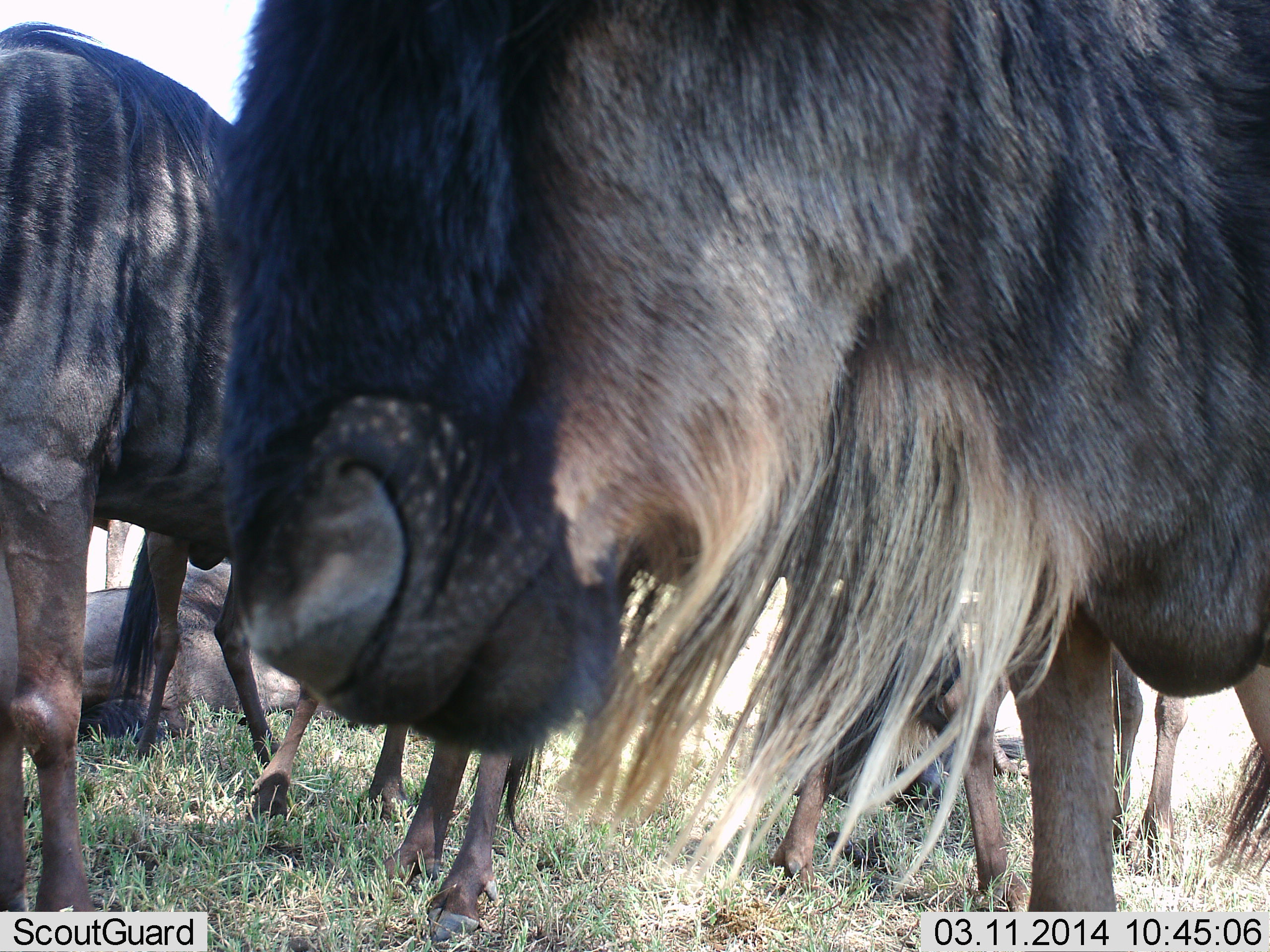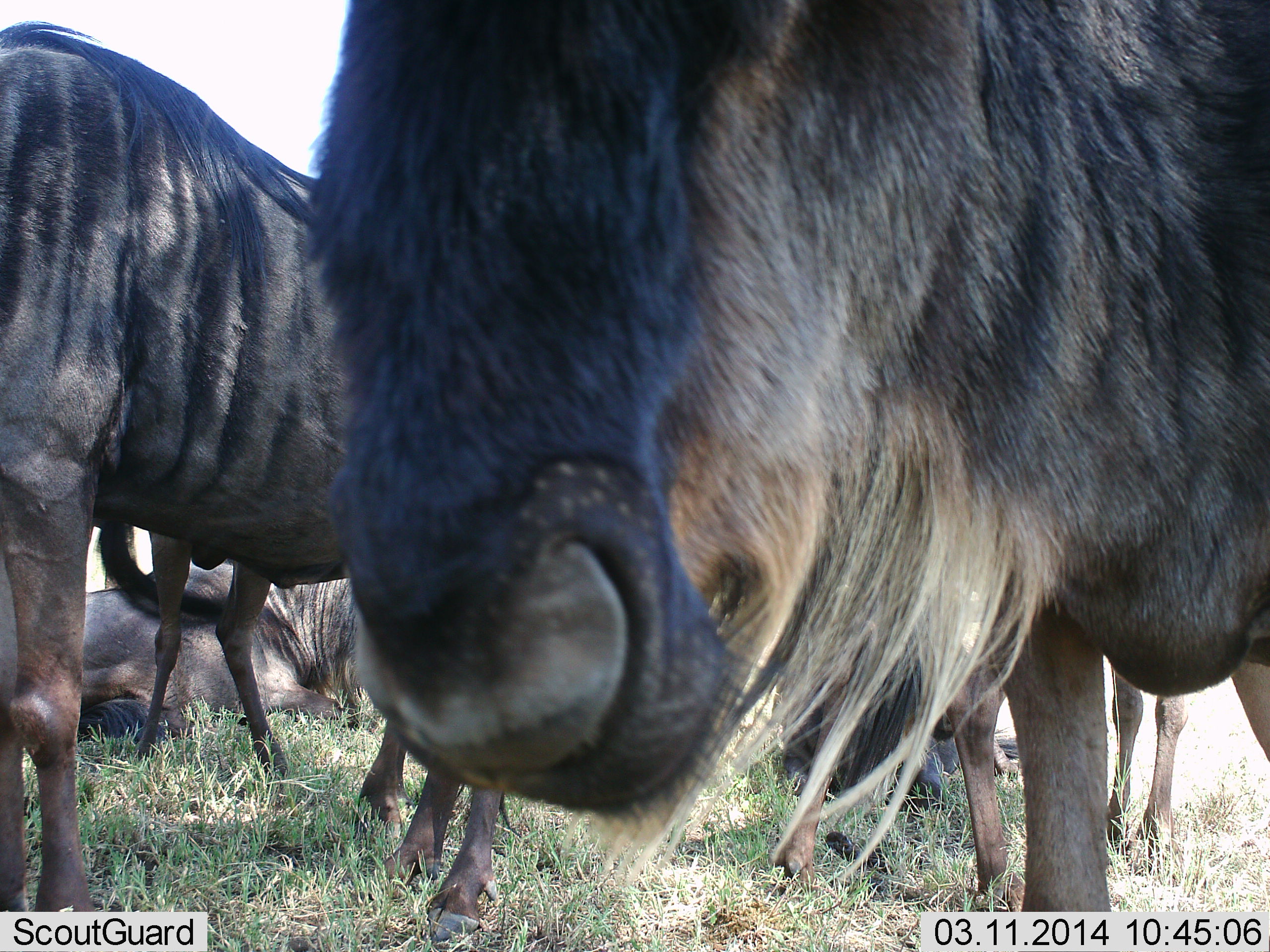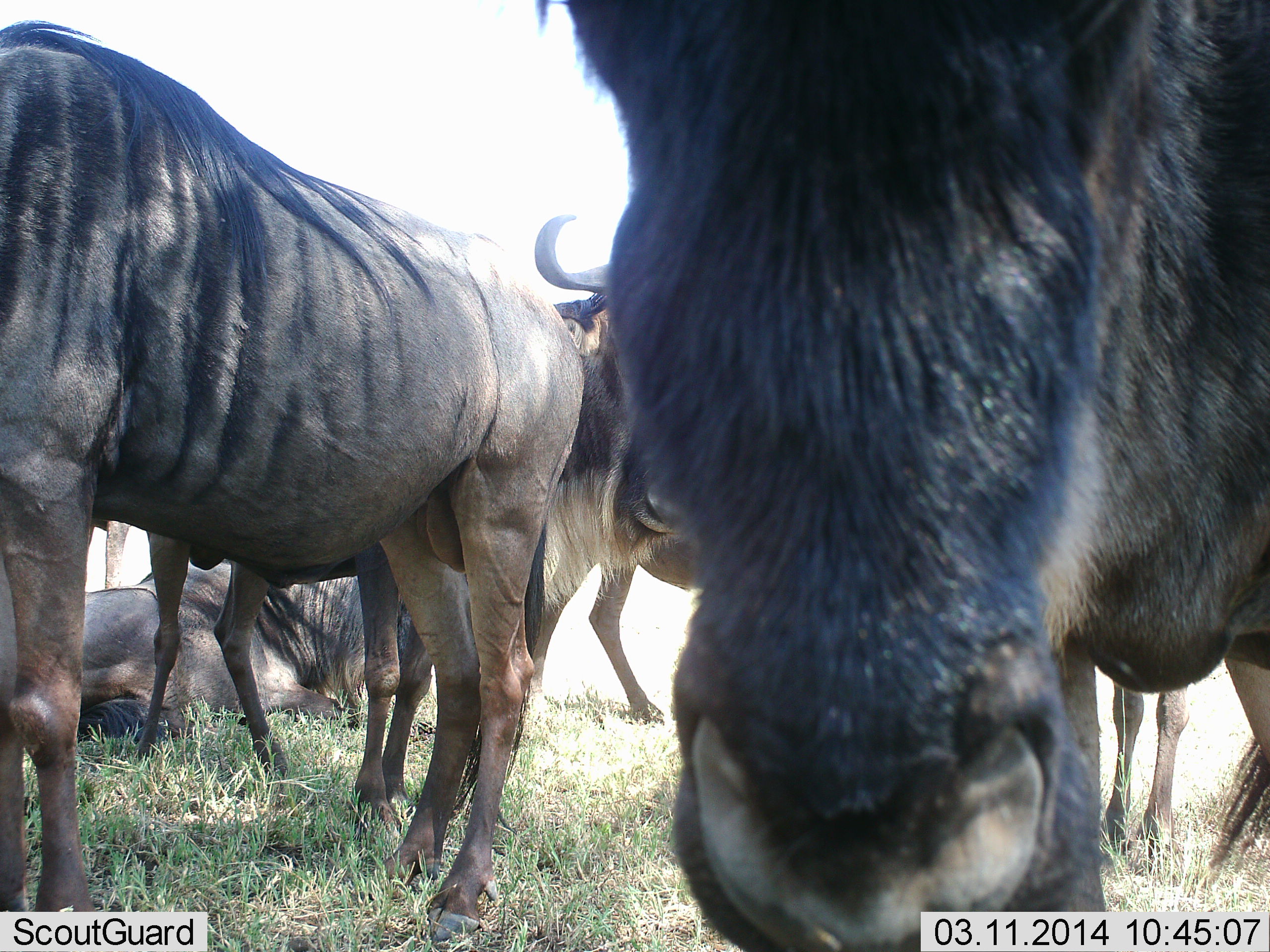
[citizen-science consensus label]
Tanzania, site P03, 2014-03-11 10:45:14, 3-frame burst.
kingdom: Animalia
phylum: Chordata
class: Mammalia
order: Artiodactyla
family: Bovidae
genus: Connochaetes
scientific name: Connochaetes taurinus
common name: blue wildebeest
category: wildebeest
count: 6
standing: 70%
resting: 80%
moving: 10%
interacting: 0%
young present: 0%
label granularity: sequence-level